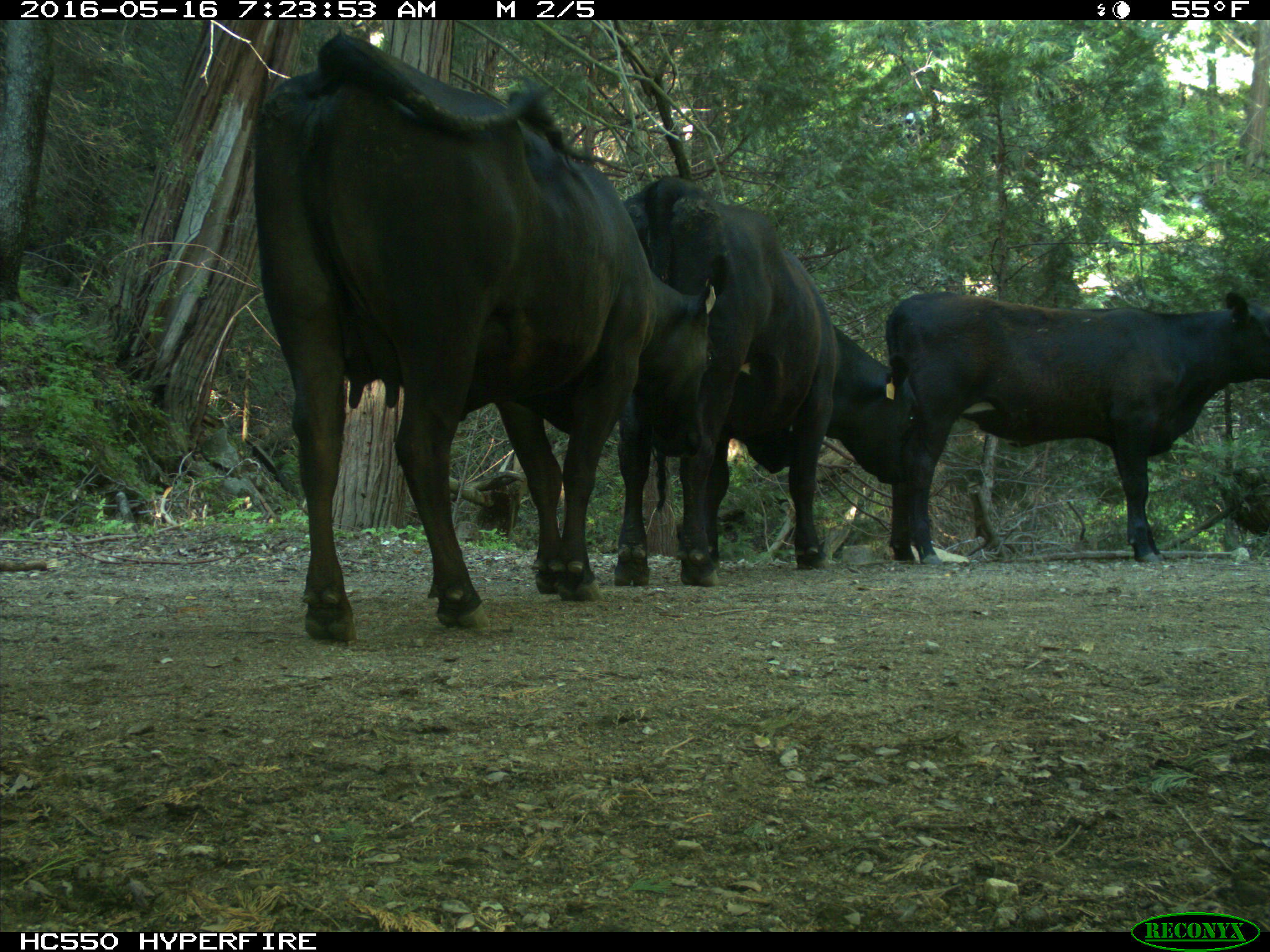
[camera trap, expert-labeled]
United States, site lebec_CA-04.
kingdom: Animalia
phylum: Chordata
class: Mammalia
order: Artiodactyla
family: Bovidae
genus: Bos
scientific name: Bos taurus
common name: domestic cow